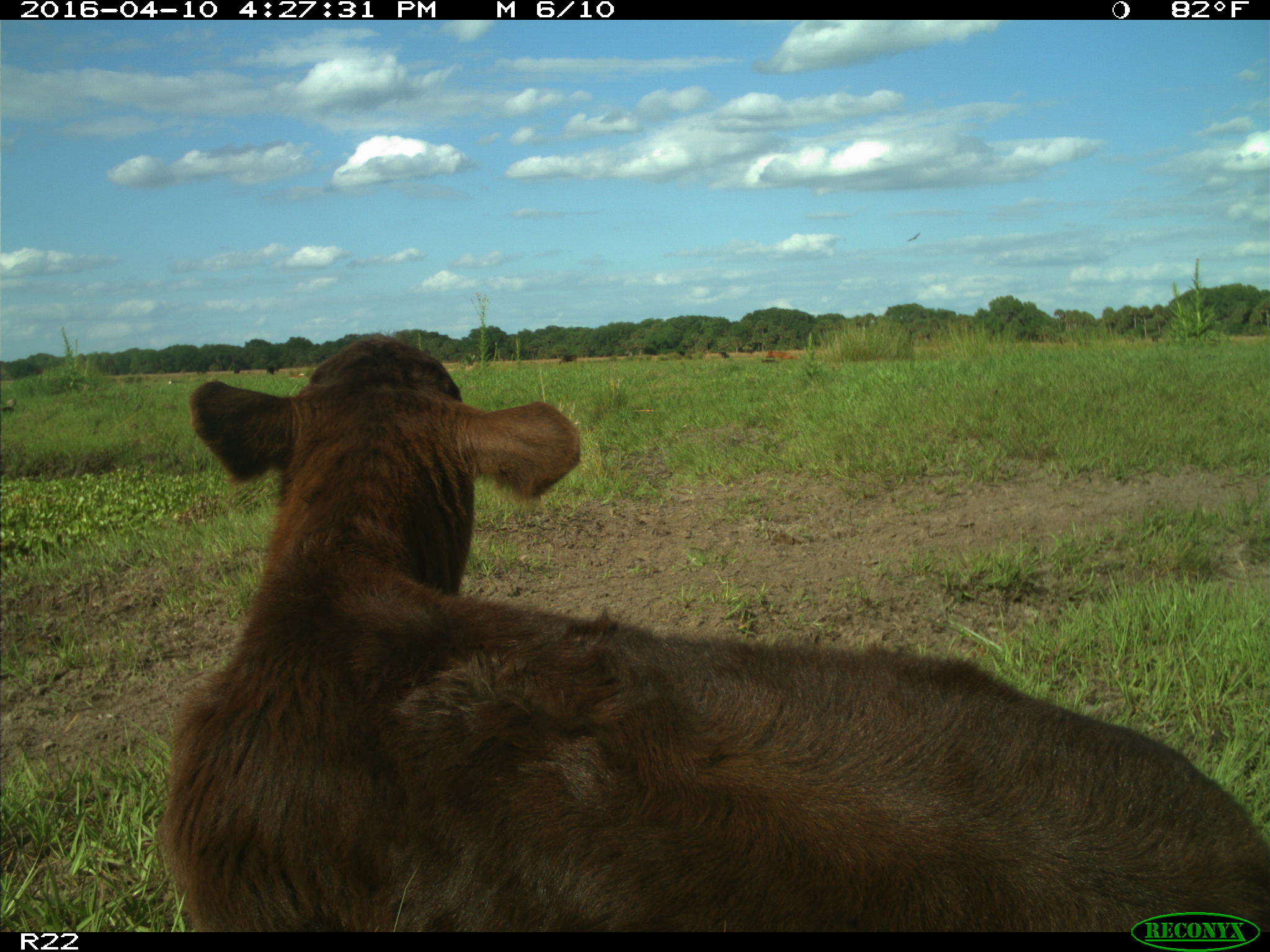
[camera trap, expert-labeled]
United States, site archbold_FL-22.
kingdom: Animalia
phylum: Chordata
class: Mammalia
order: Artiodactyla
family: Bovidae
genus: Bos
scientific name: Bos taurus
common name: domestic cow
Bos taurus (domestic cow).